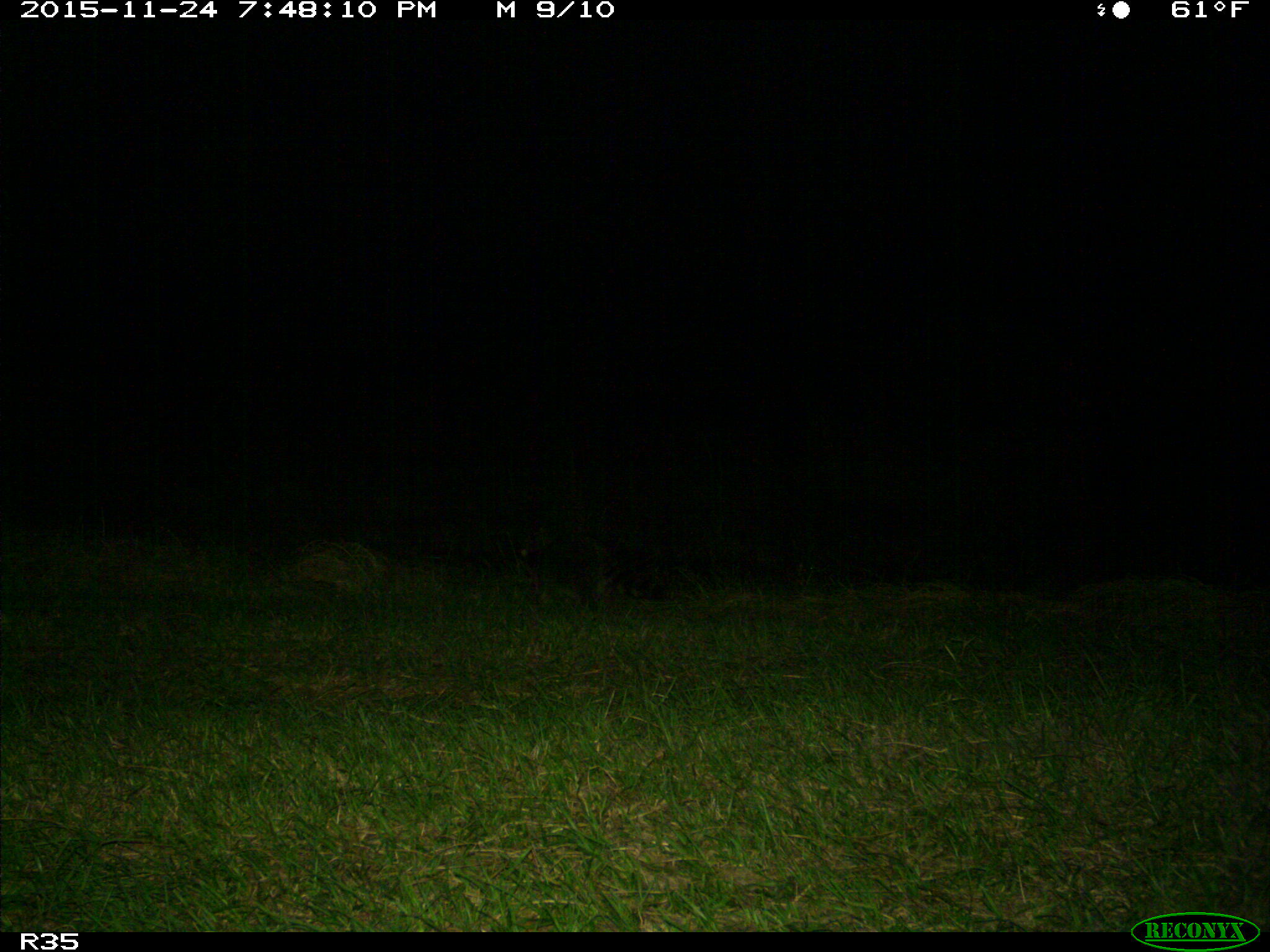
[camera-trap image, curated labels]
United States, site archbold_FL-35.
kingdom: Animalia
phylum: Chordata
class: Mammalia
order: Carnivora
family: Procyonidae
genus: Procyon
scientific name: Procyon lotor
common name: common raccoon